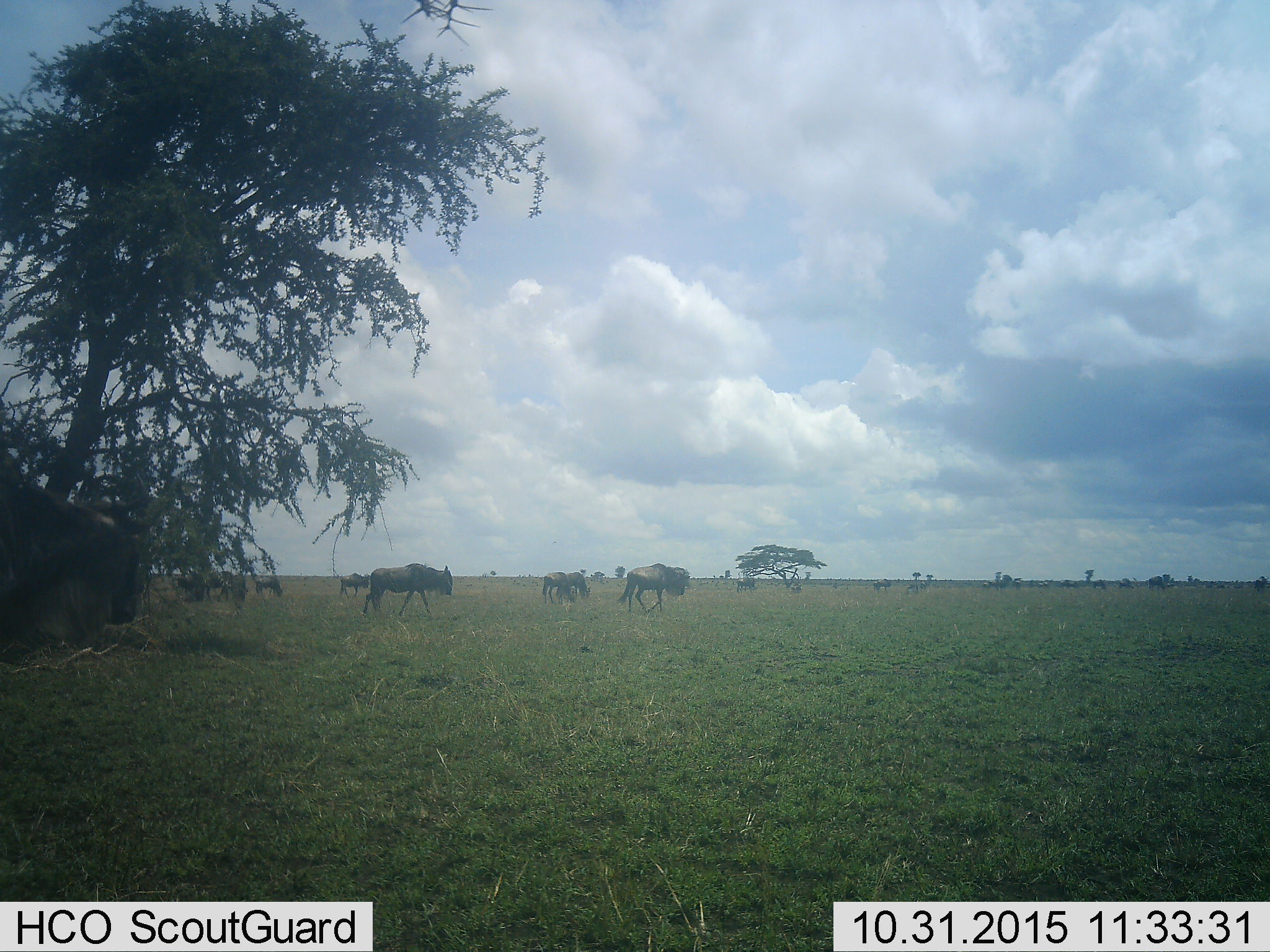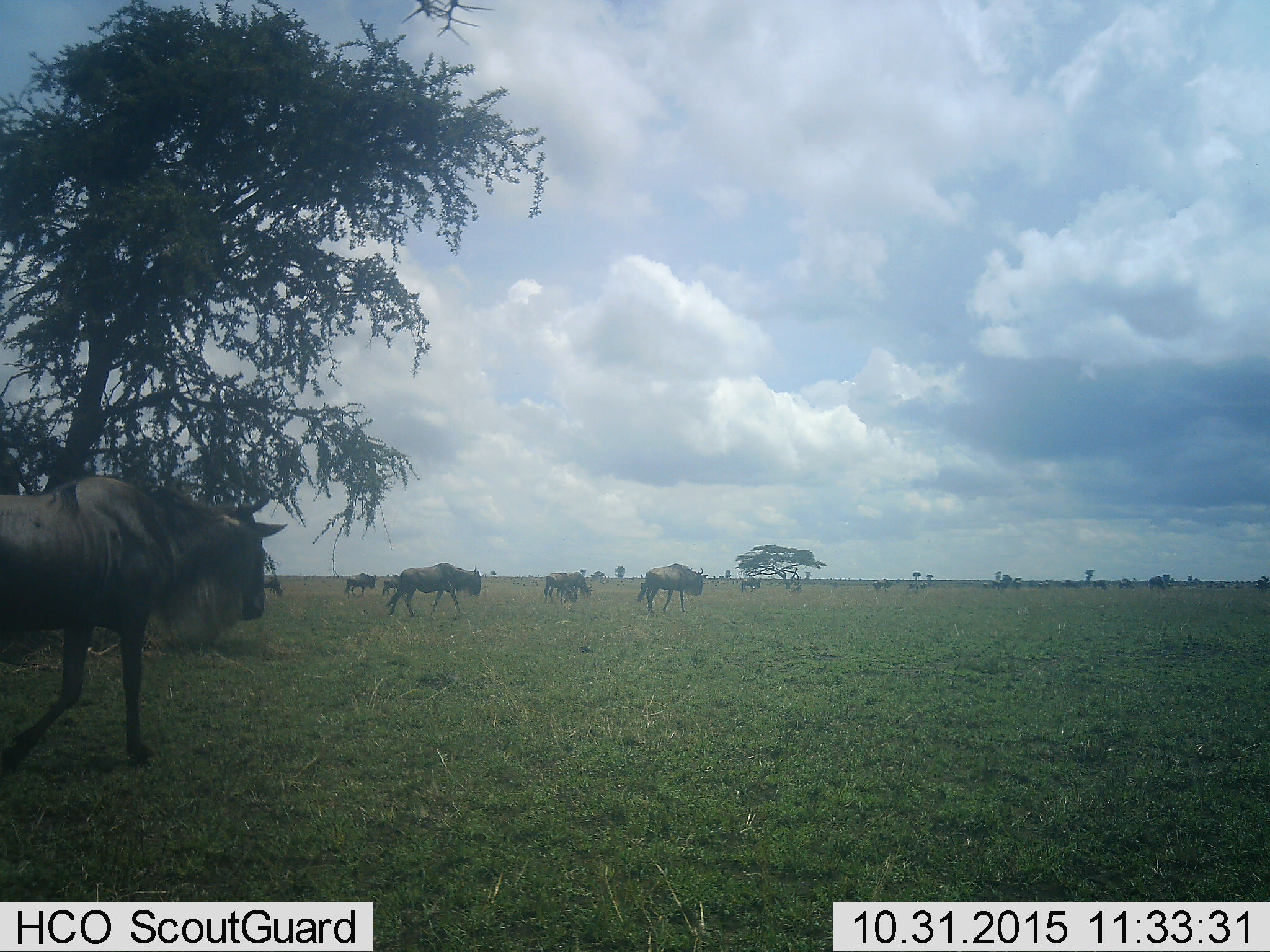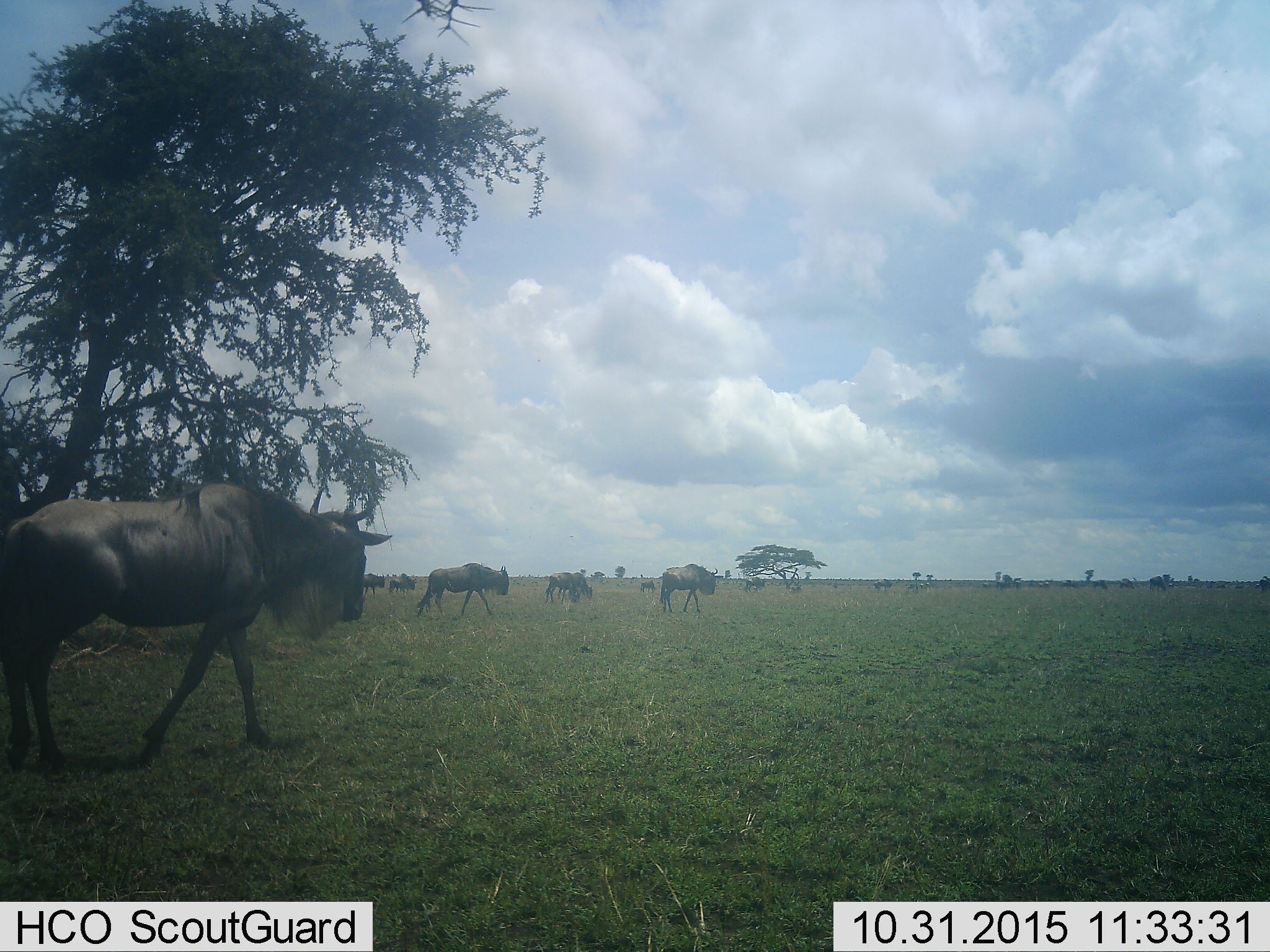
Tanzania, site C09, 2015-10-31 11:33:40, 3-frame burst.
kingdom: Animalia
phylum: Chordata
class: Mammalia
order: Artiodactyla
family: Bovidae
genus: Connochaetes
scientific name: Connochaetes taurinus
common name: blue wildebeest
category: wildebeest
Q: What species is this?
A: Wildebeest (blue wildebeest) (Connochaetes taurinus).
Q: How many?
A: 11-50.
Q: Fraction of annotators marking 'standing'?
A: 12%.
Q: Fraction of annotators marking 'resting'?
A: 0%.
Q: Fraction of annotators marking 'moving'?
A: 100%.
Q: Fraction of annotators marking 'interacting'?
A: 0%.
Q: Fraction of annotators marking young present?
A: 6%.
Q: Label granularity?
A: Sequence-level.